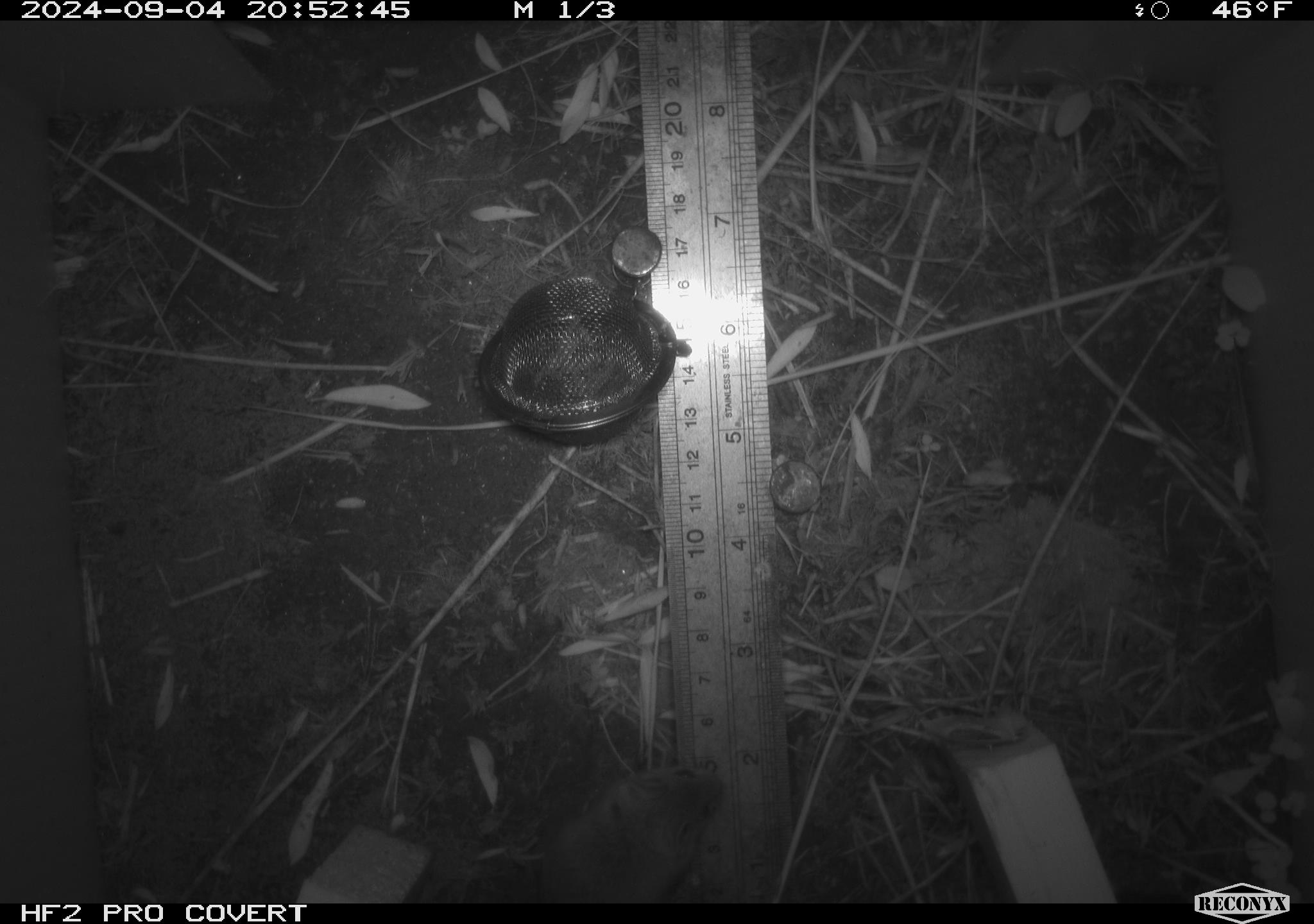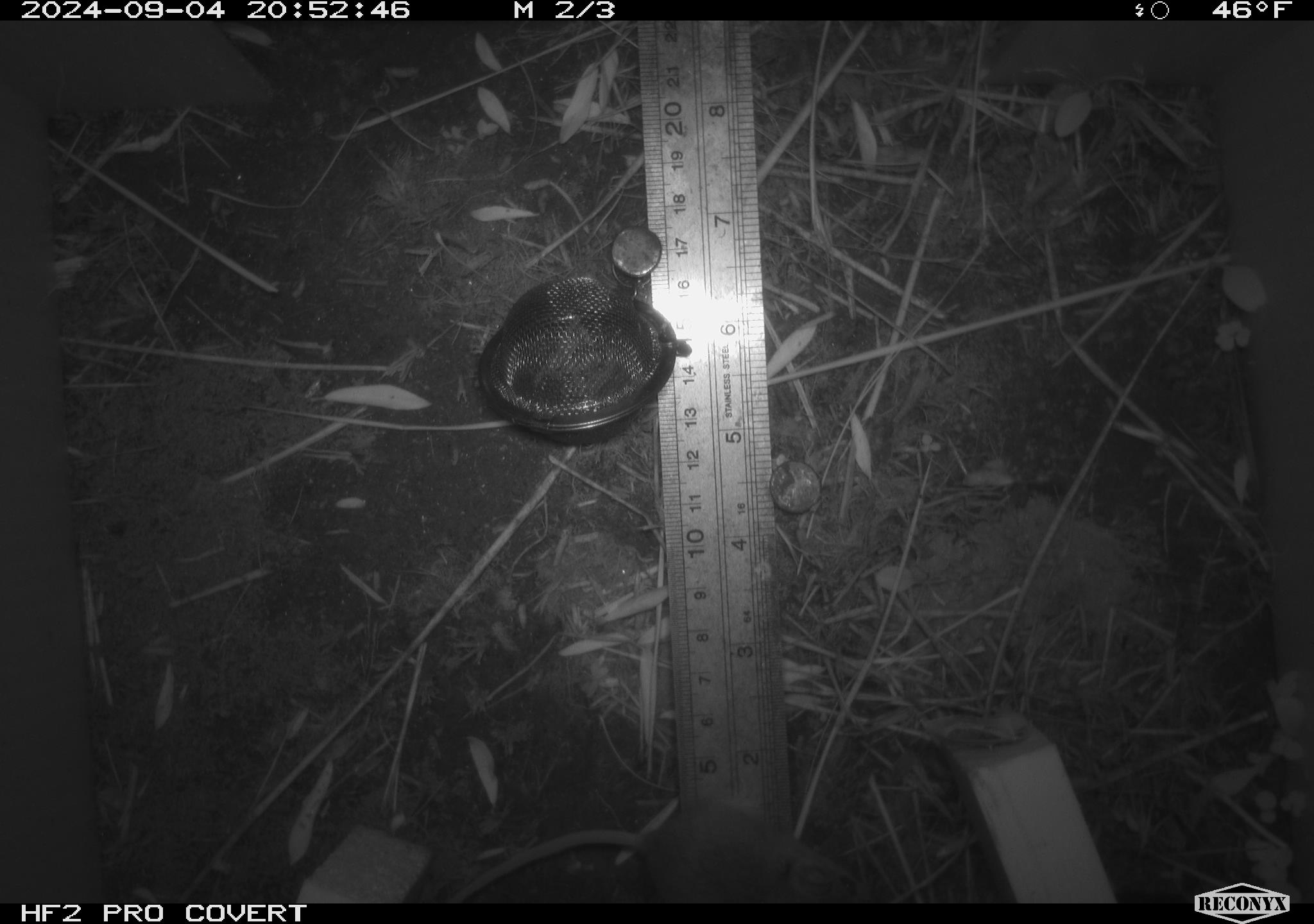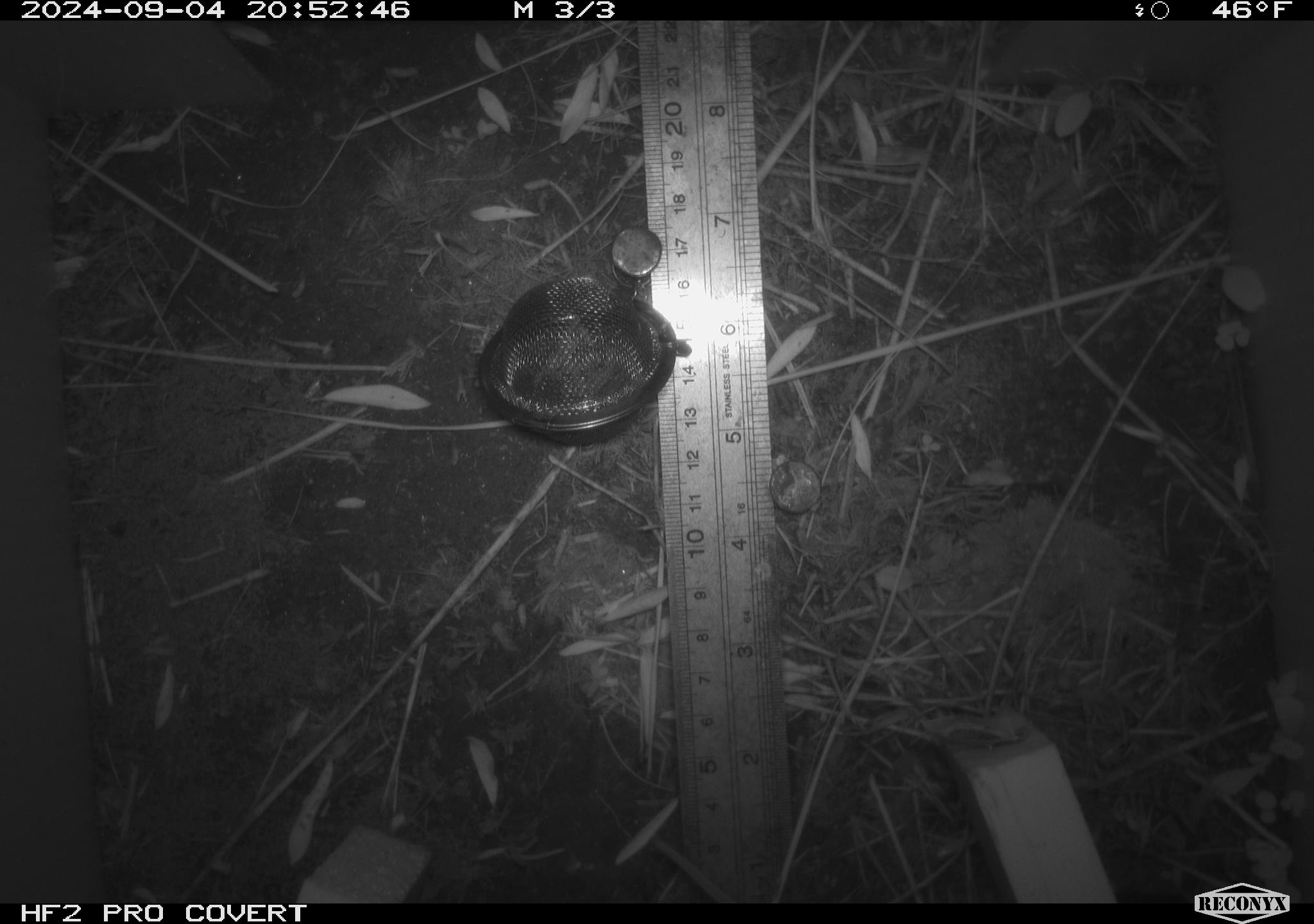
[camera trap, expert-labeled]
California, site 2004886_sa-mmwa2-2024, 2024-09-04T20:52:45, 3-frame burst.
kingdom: Animalia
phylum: Chordata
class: Mammalia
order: Rodentia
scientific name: Rodentia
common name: mouse species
Mouse species (Rodentia).